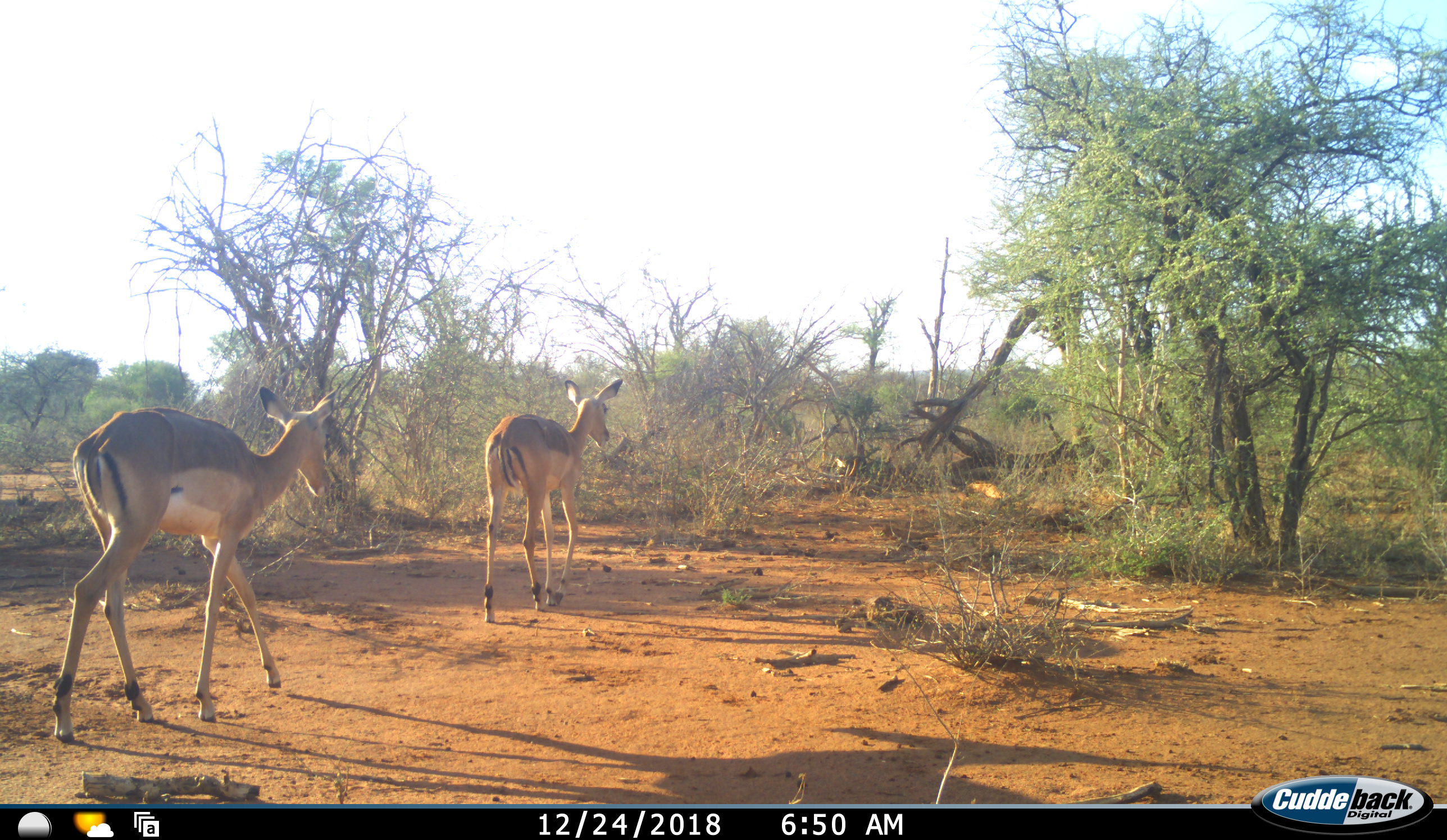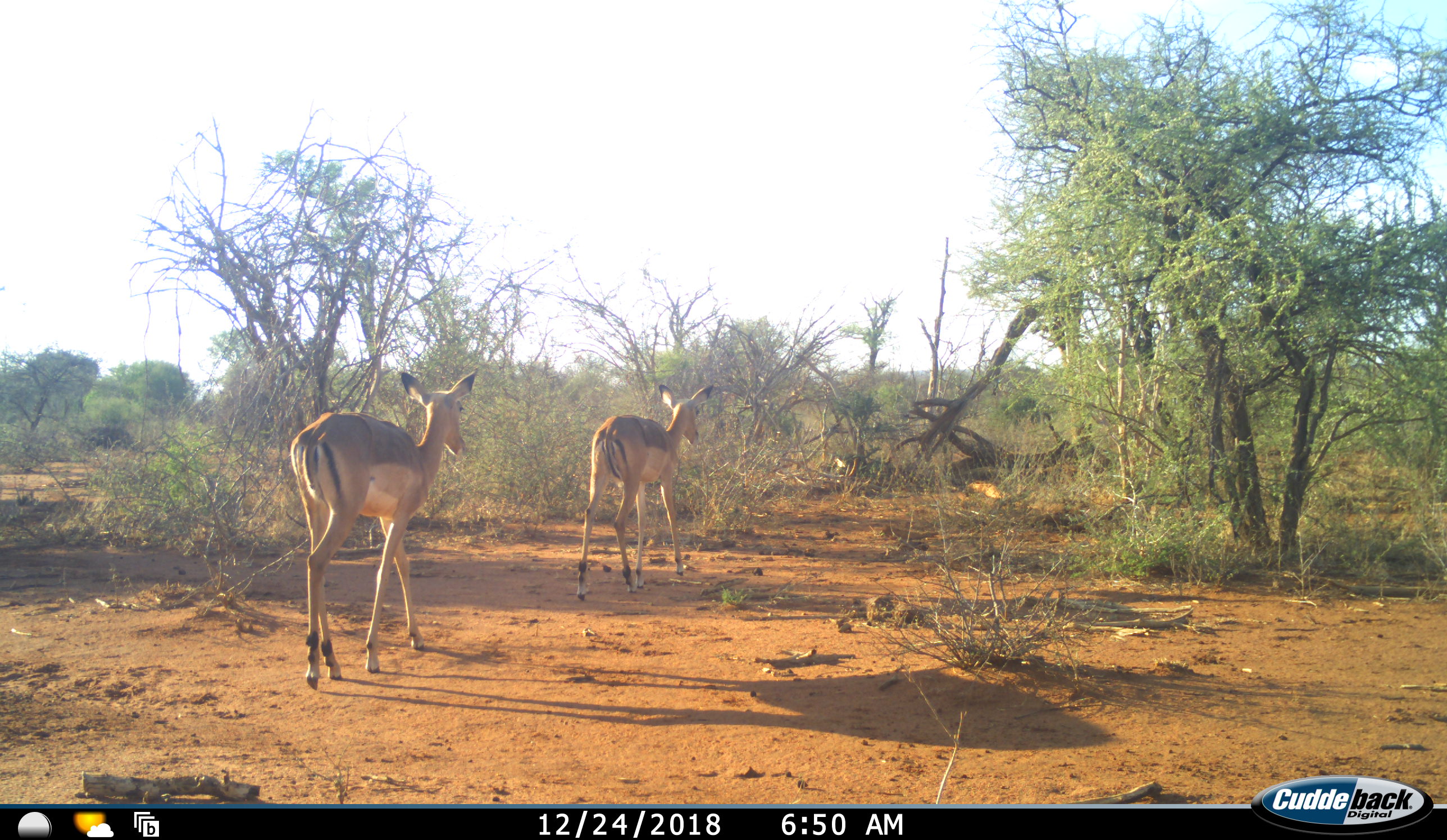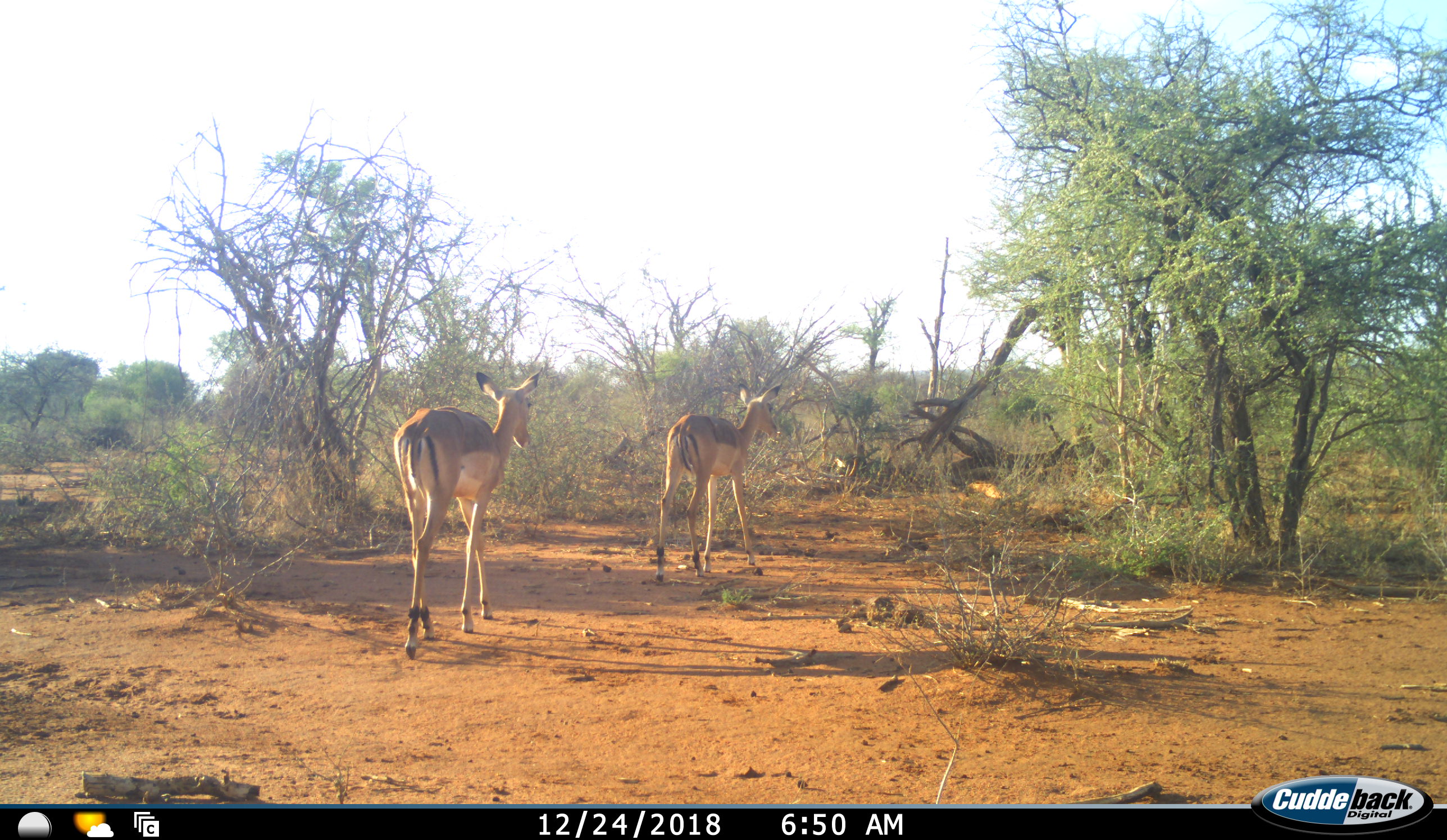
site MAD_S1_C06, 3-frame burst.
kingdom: Animalia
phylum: Chordata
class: Mammalia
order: Artiodactyla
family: Bovidae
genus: Aepyceros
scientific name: Aepyceros melampus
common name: impala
Impala (Aepyceros melampus), count 2. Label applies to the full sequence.